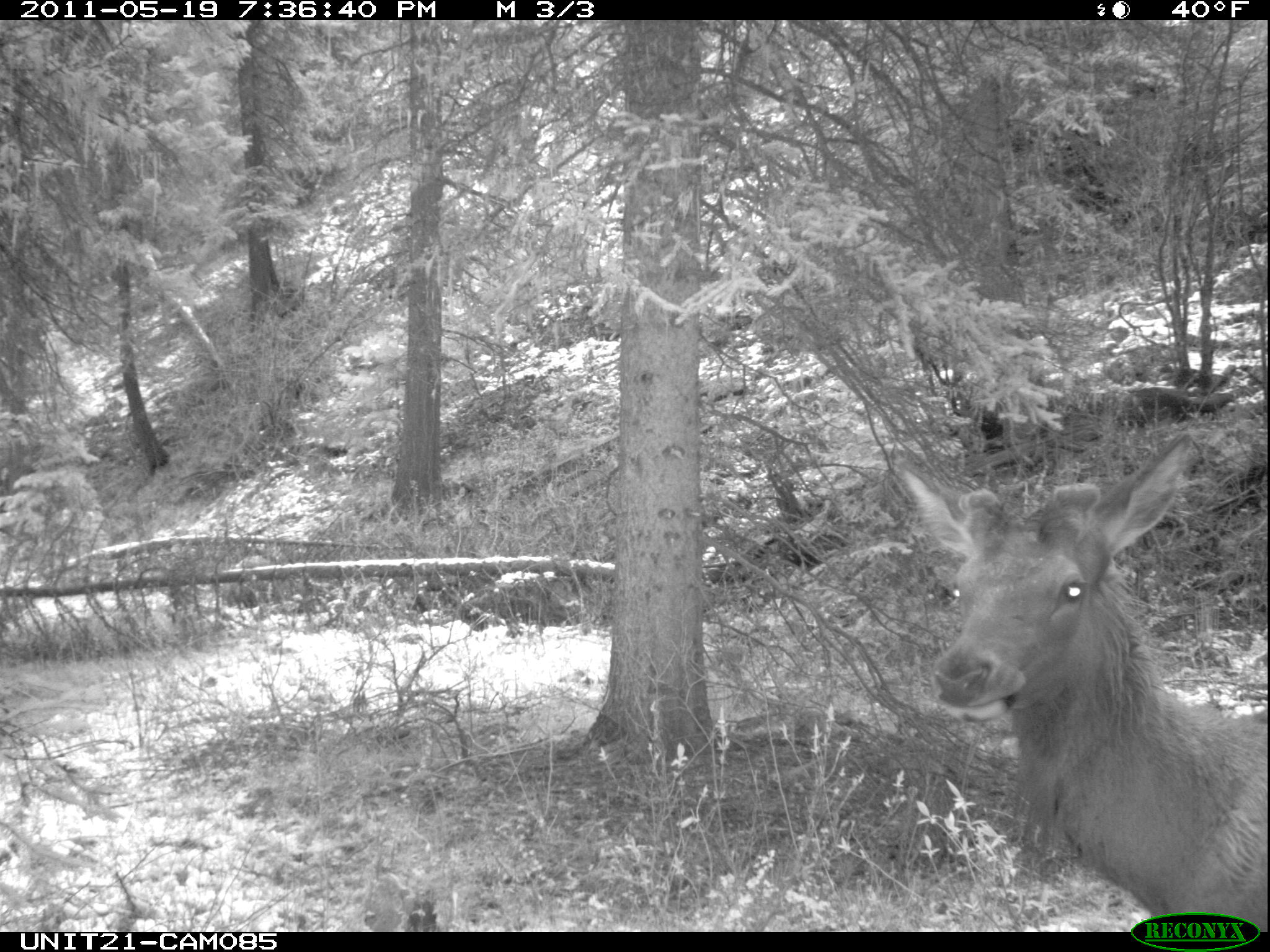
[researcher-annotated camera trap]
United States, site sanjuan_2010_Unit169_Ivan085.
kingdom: Animalia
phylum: Chordata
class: Mammalia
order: Artiodactyla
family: Cervidae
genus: Cervus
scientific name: Cervus elaphus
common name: red deer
Cervus elaphus (red deer).